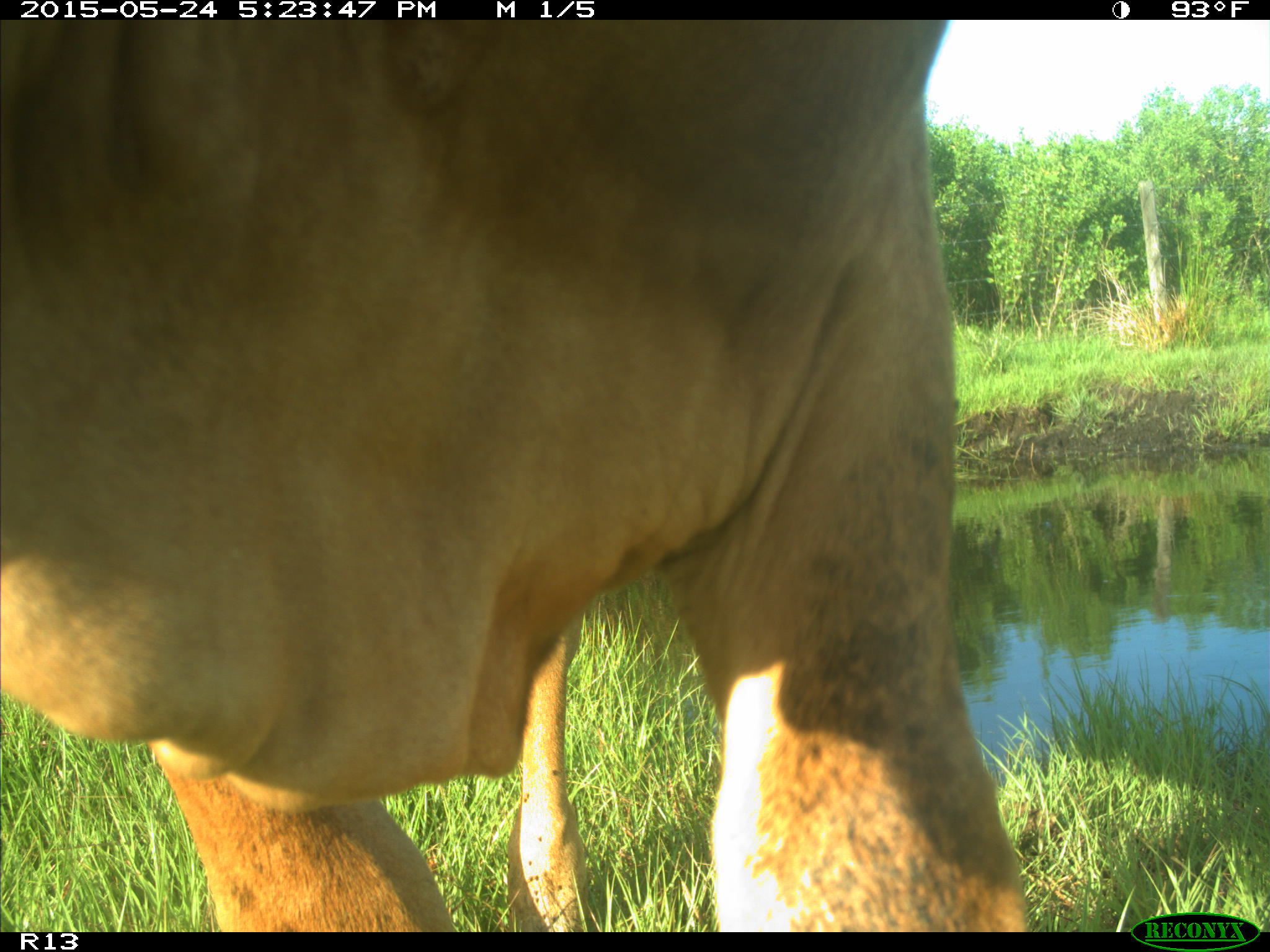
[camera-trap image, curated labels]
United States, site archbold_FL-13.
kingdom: Animalia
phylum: Chordata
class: Mammalia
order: Artiodactyla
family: Bovidae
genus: Bos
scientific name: Bos taurus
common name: domestic cow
Bos taurus (domestic cow).